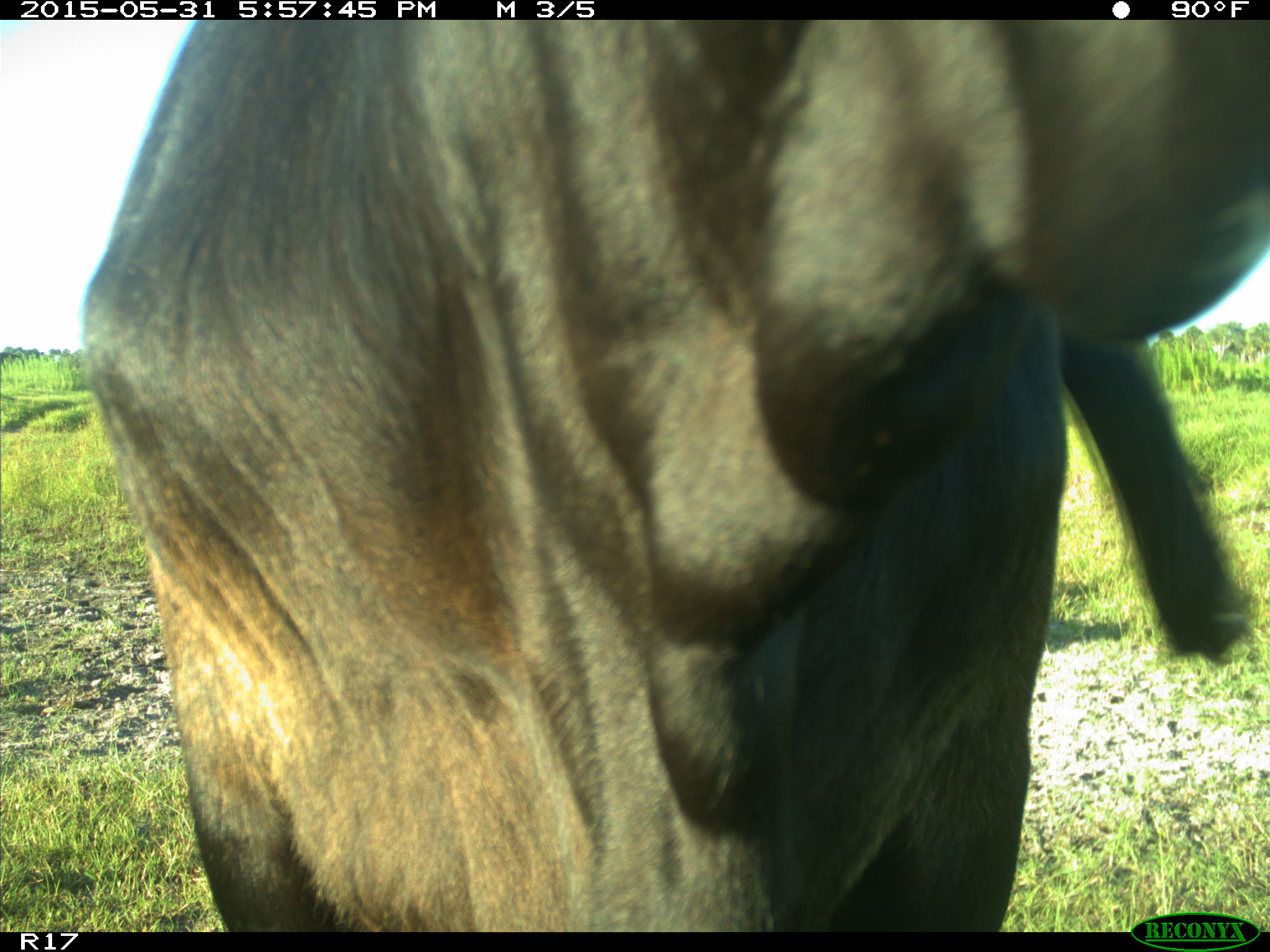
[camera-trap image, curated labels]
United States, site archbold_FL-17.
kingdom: Animalia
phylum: Chordata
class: Mammalia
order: Artiodactyla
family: Bovidae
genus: Bos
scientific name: Bos taurus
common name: domestic cow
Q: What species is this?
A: Bos taurus (domestic cow).